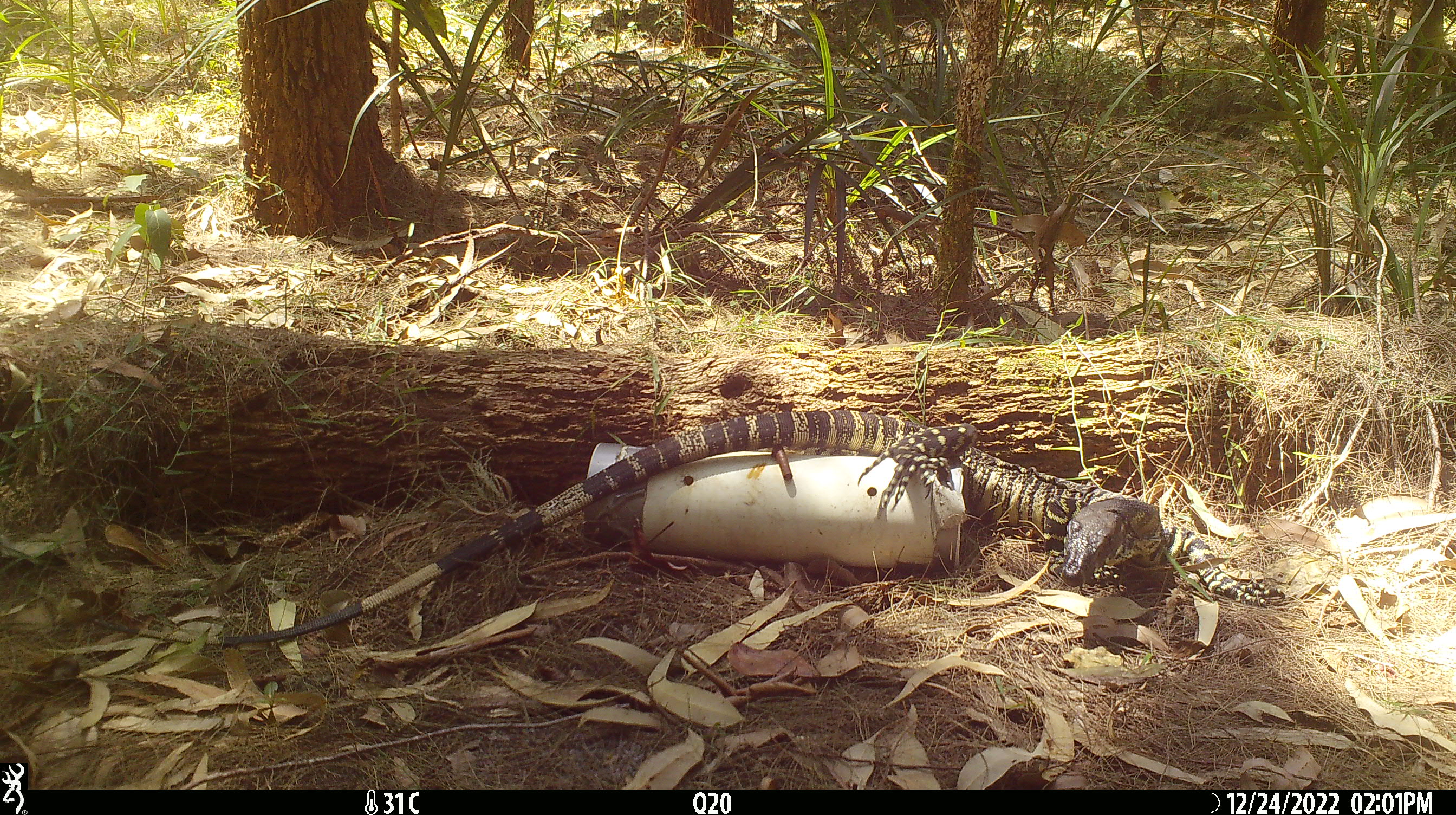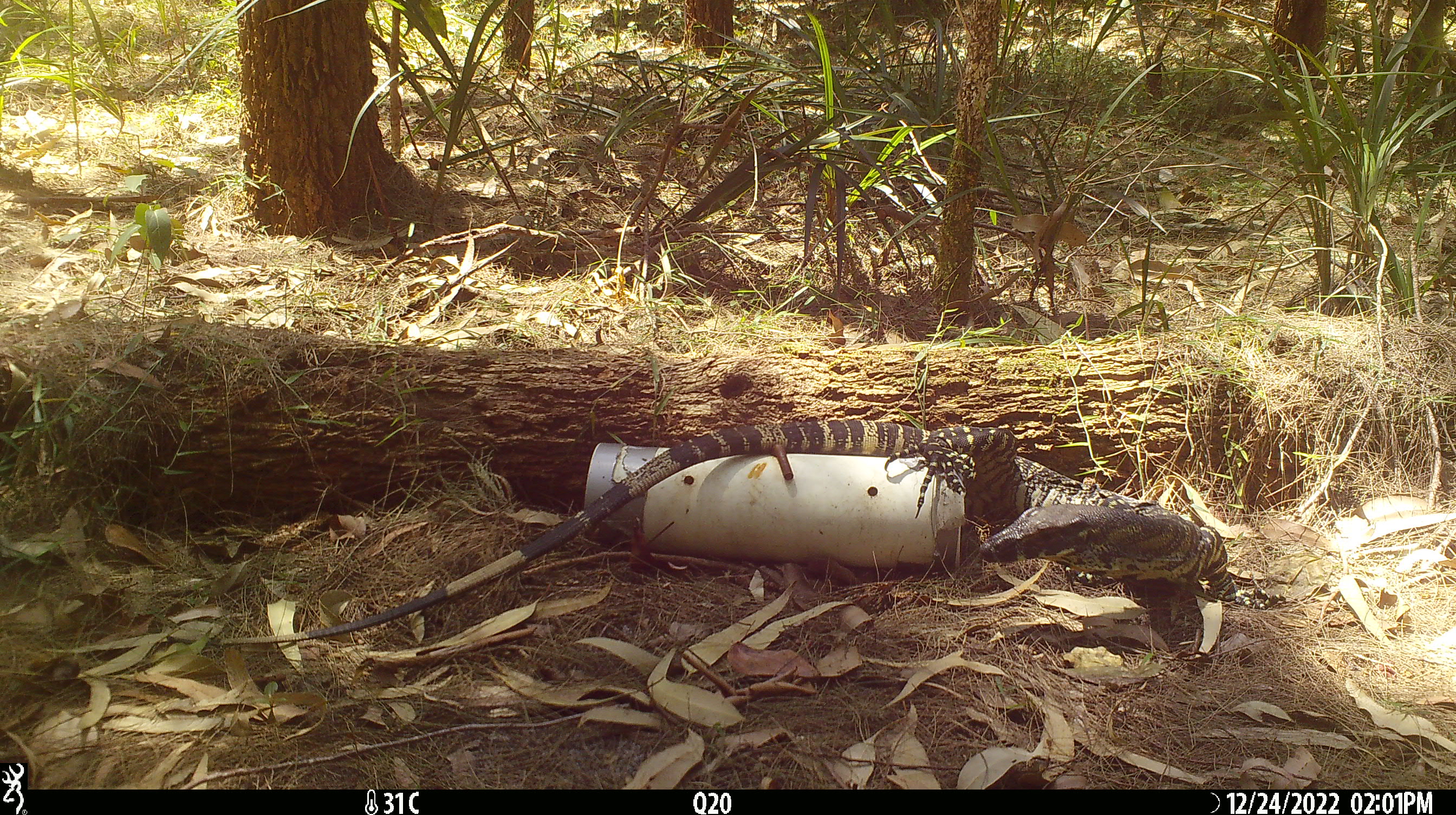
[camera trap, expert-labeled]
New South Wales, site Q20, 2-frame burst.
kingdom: Animalia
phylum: Chordata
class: Reptilia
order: Squamata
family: Varanidae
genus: Varanus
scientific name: Varanus varius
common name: lace monitor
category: goanna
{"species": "goanna (lace monitor) (Varanus varius)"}